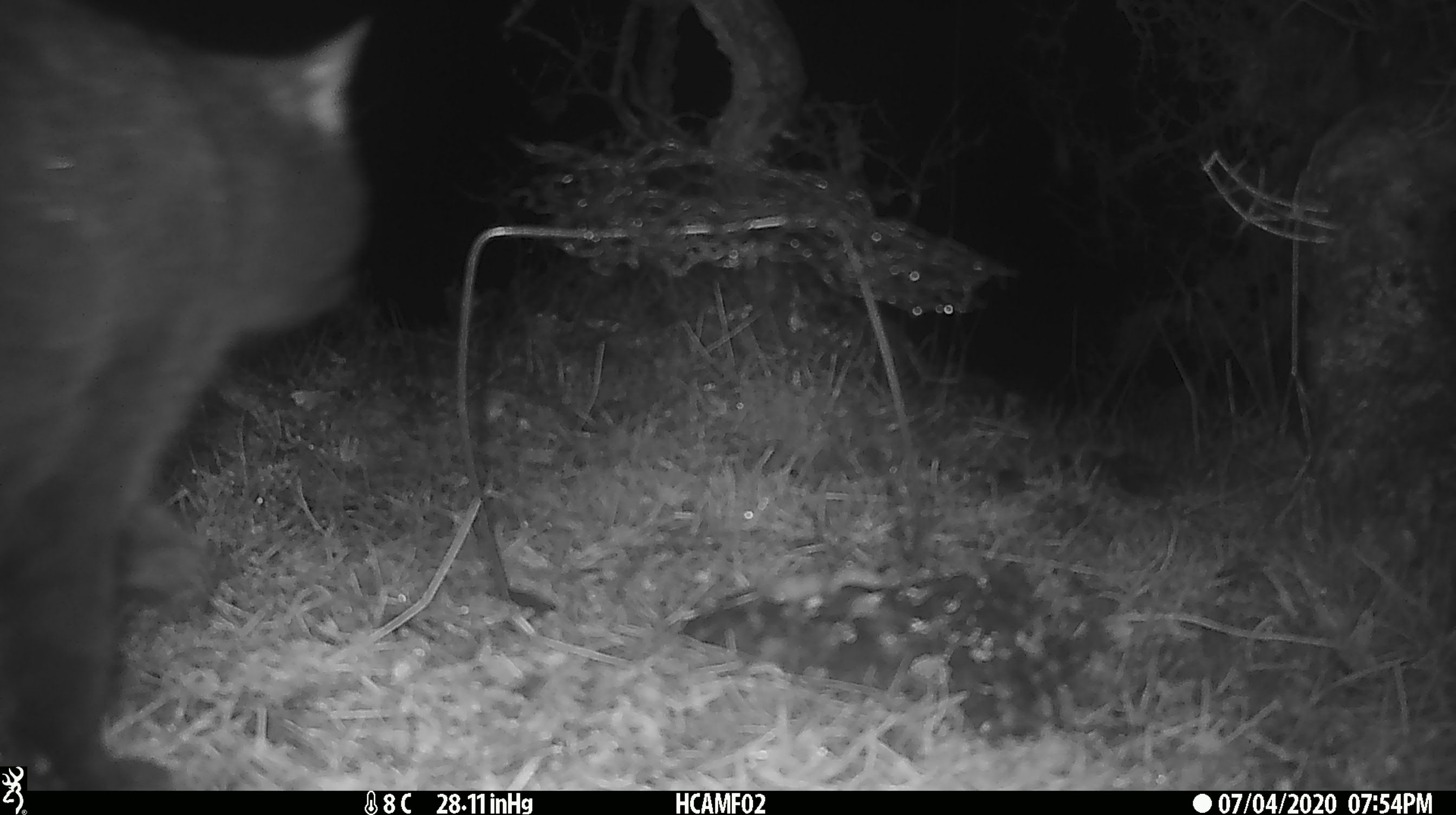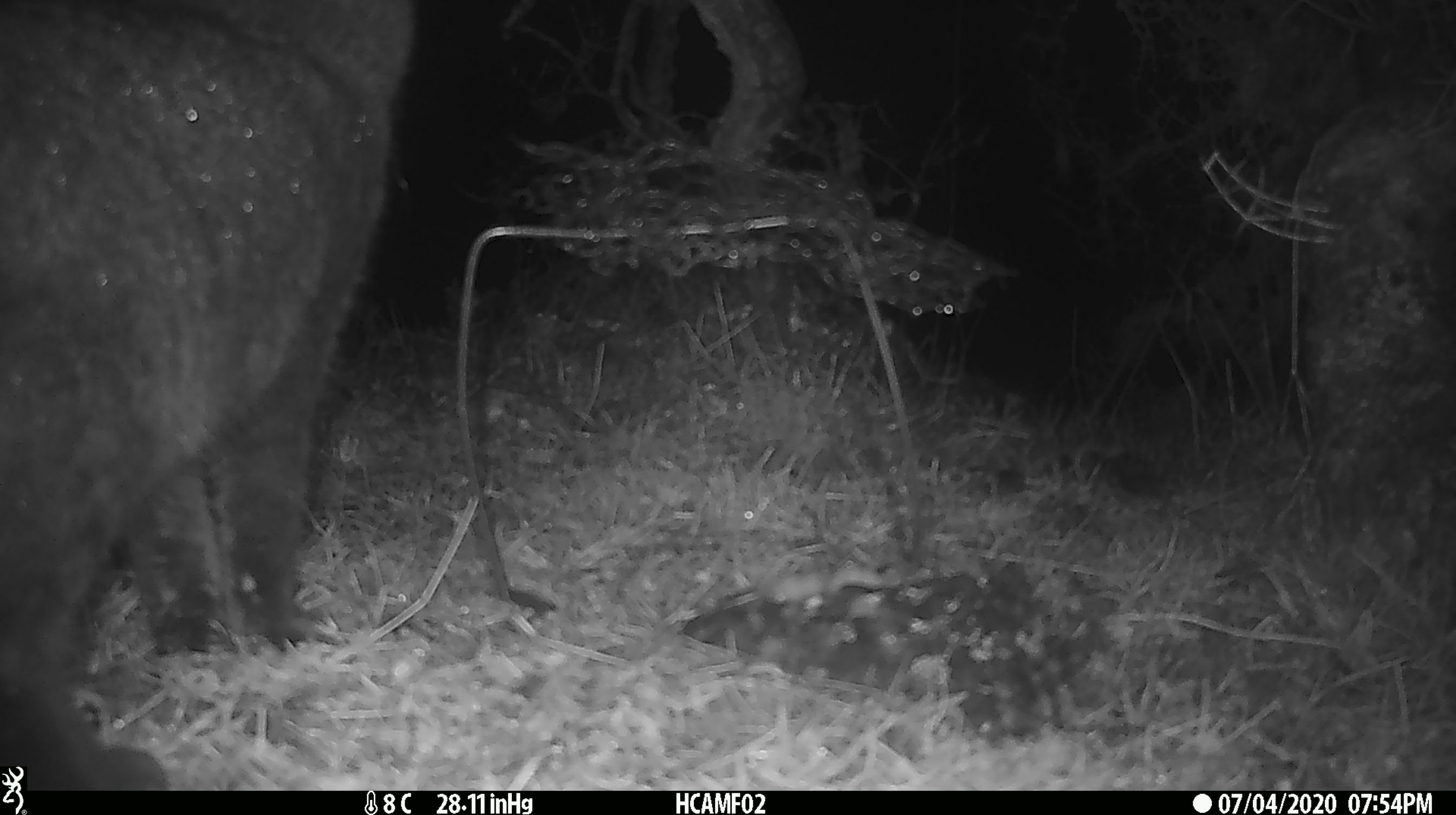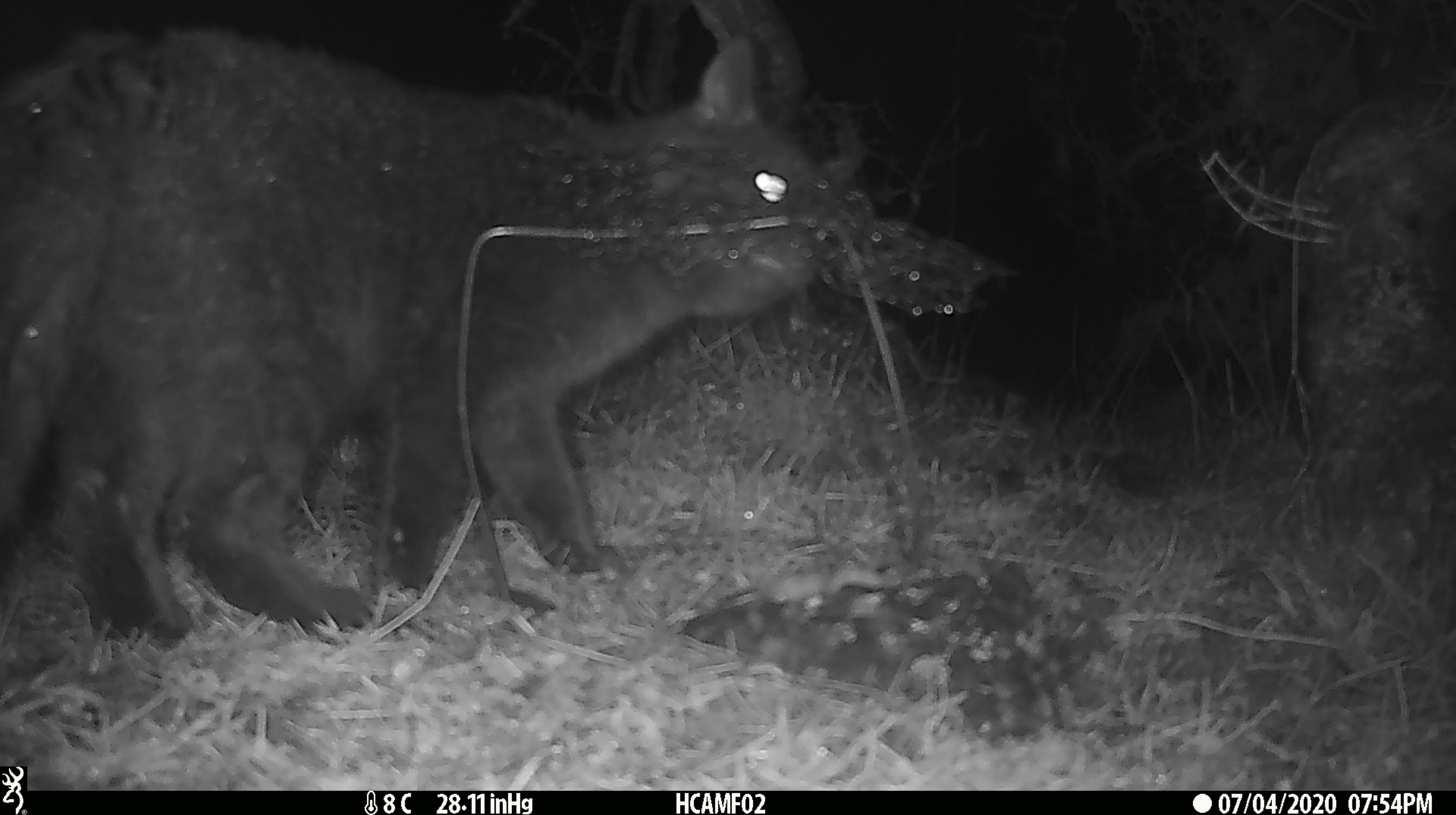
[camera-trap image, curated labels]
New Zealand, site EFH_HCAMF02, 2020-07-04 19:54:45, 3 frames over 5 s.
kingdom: Animalia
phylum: Chordata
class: Mammalia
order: Carnivora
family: Felidae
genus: Felis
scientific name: Felis catus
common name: domestic cat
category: cat